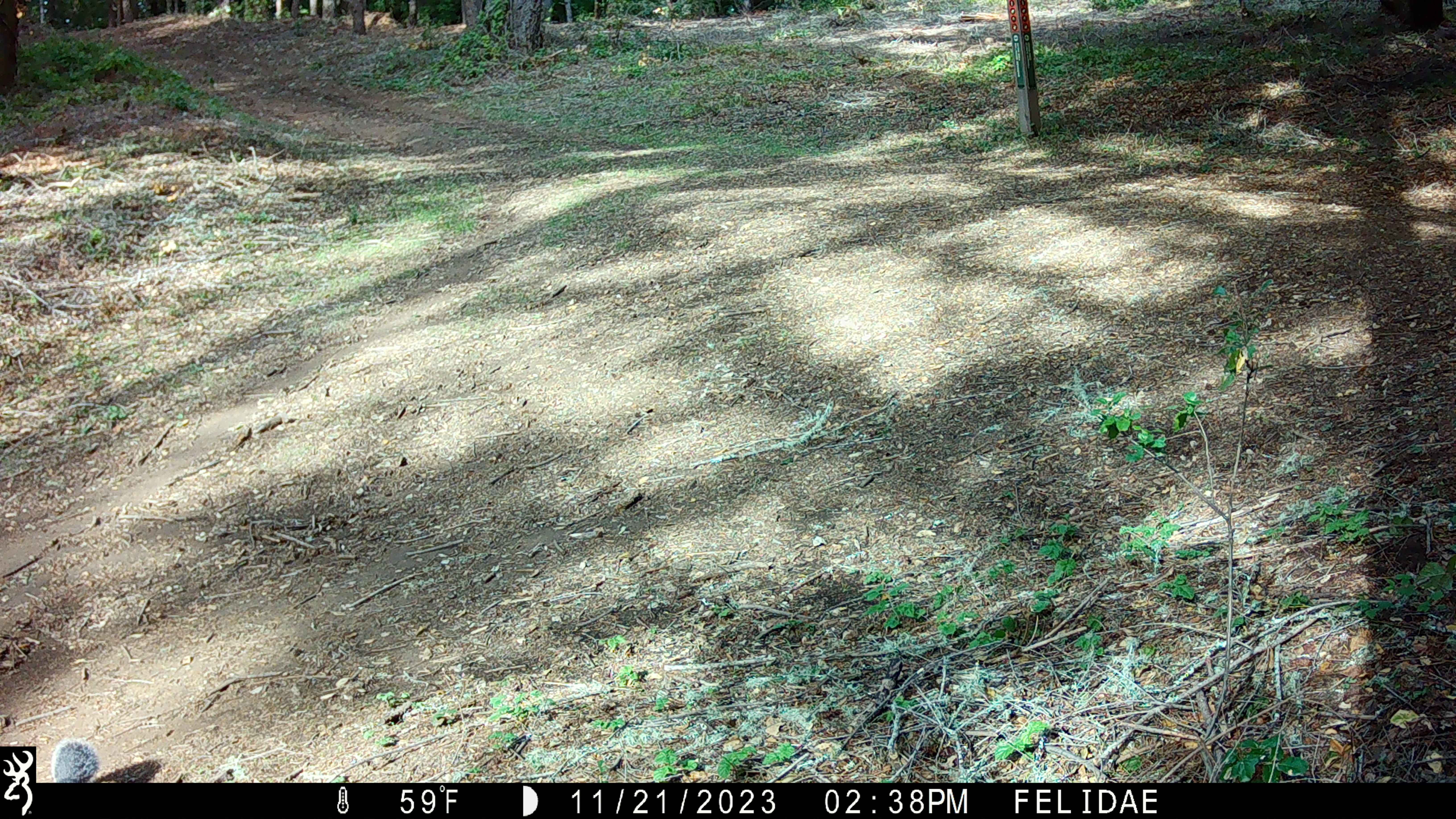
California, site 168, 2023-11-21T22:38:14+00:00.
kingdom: Animalia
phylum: Chordata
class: Mammalia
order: Rodentia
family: Sciuridae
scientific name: Sciuridae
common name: squirrel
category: unknown squirrel